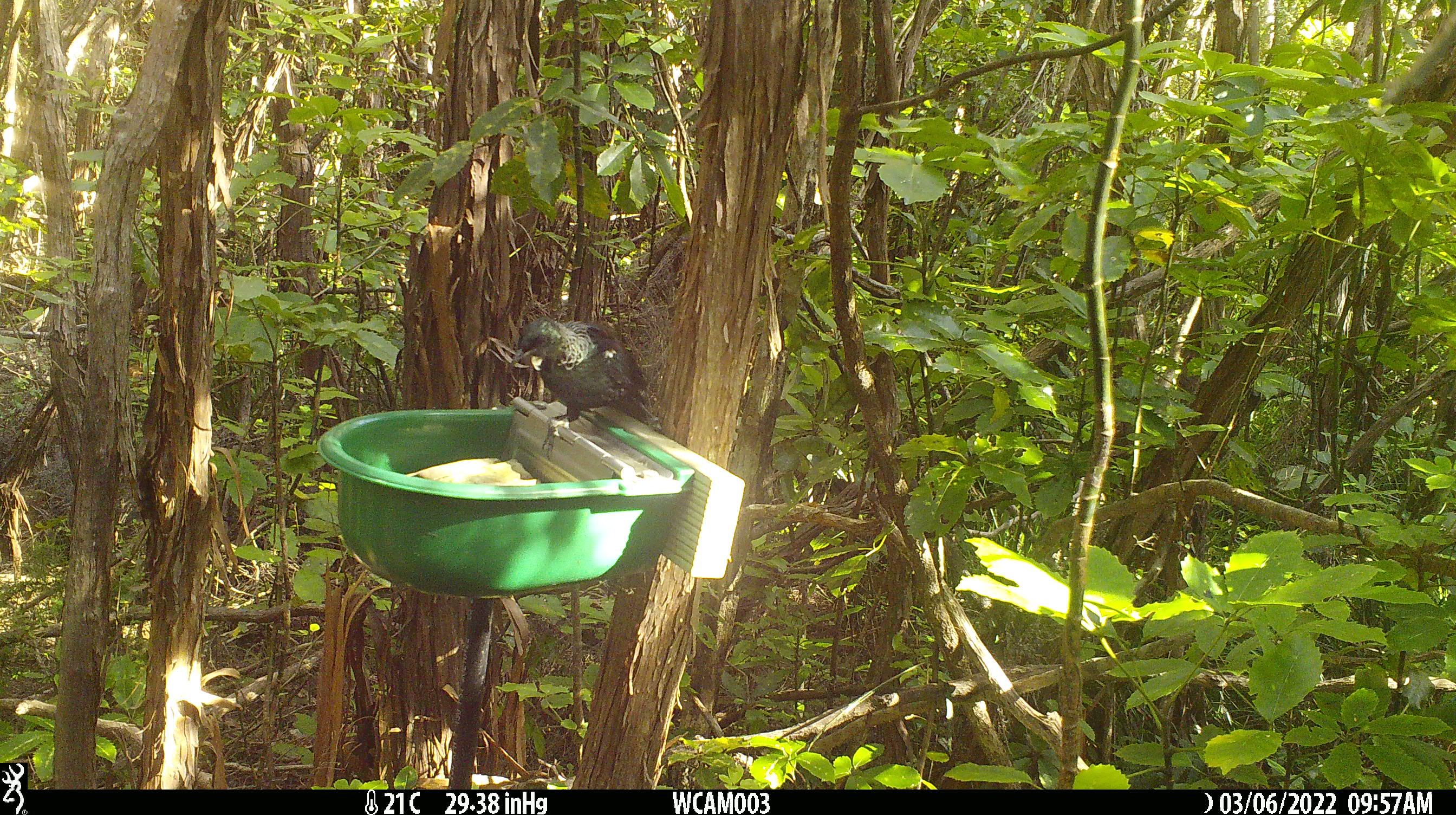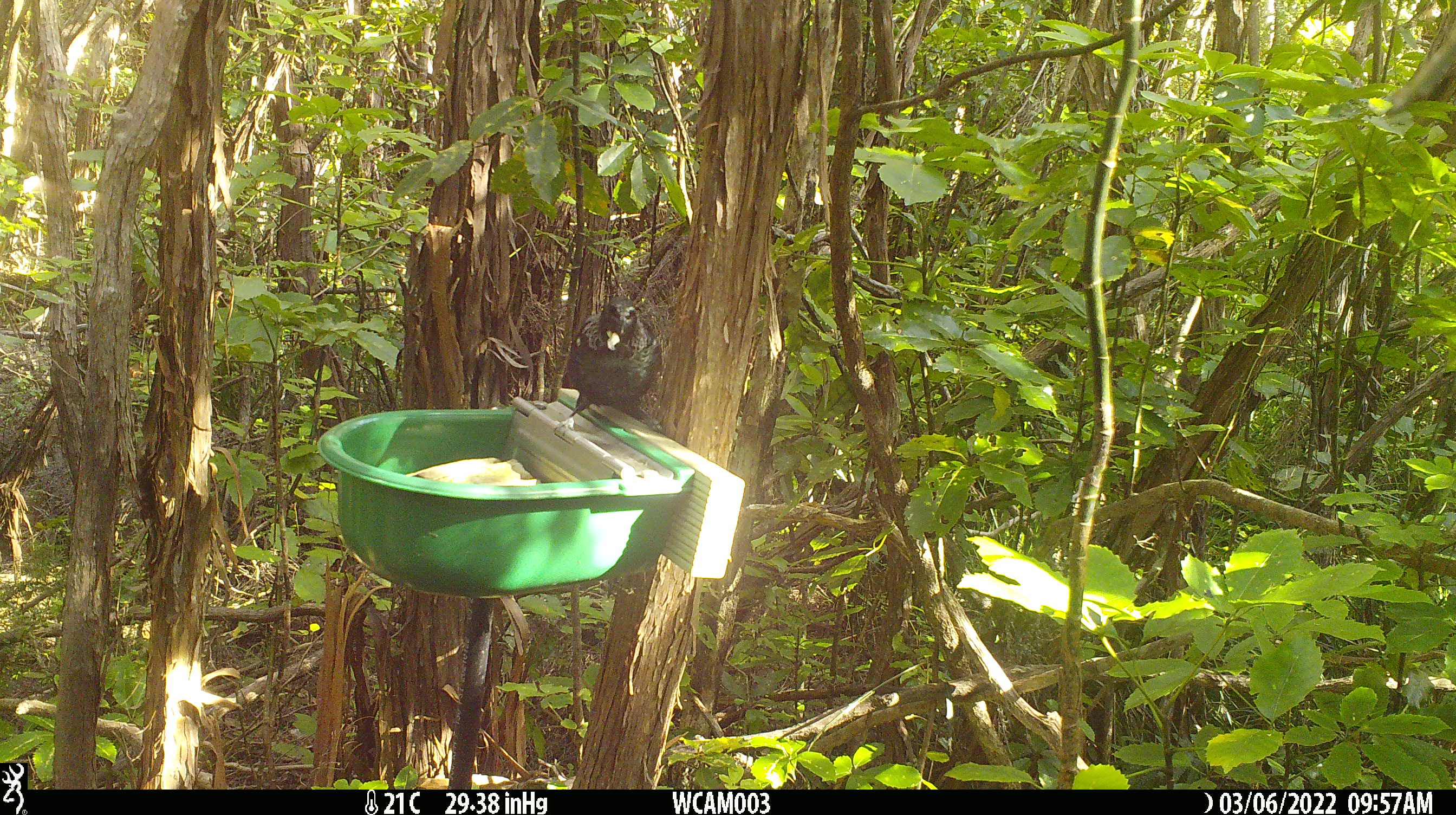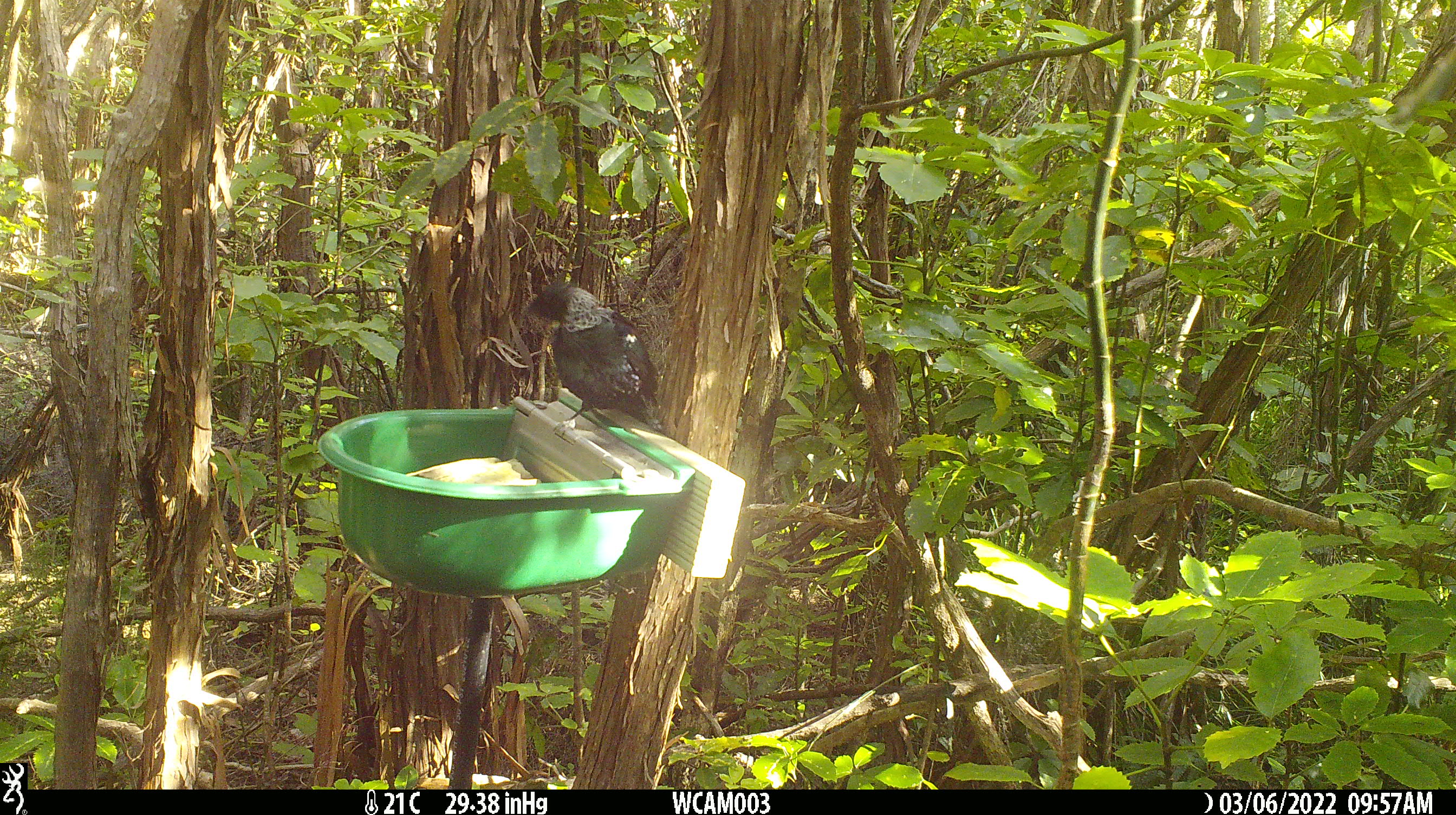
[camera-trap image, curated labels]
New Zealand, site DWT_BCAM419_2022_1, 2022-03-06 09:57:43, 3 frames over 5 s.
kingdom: Animalia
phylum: Chordata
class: Aves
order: Passeriformes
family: Meliphagidae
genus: Prosthemadera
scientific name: Prosthemadera novaeseelandiae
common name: tui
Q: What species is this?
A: Tui (Prosthemadera novaeseelandiae).